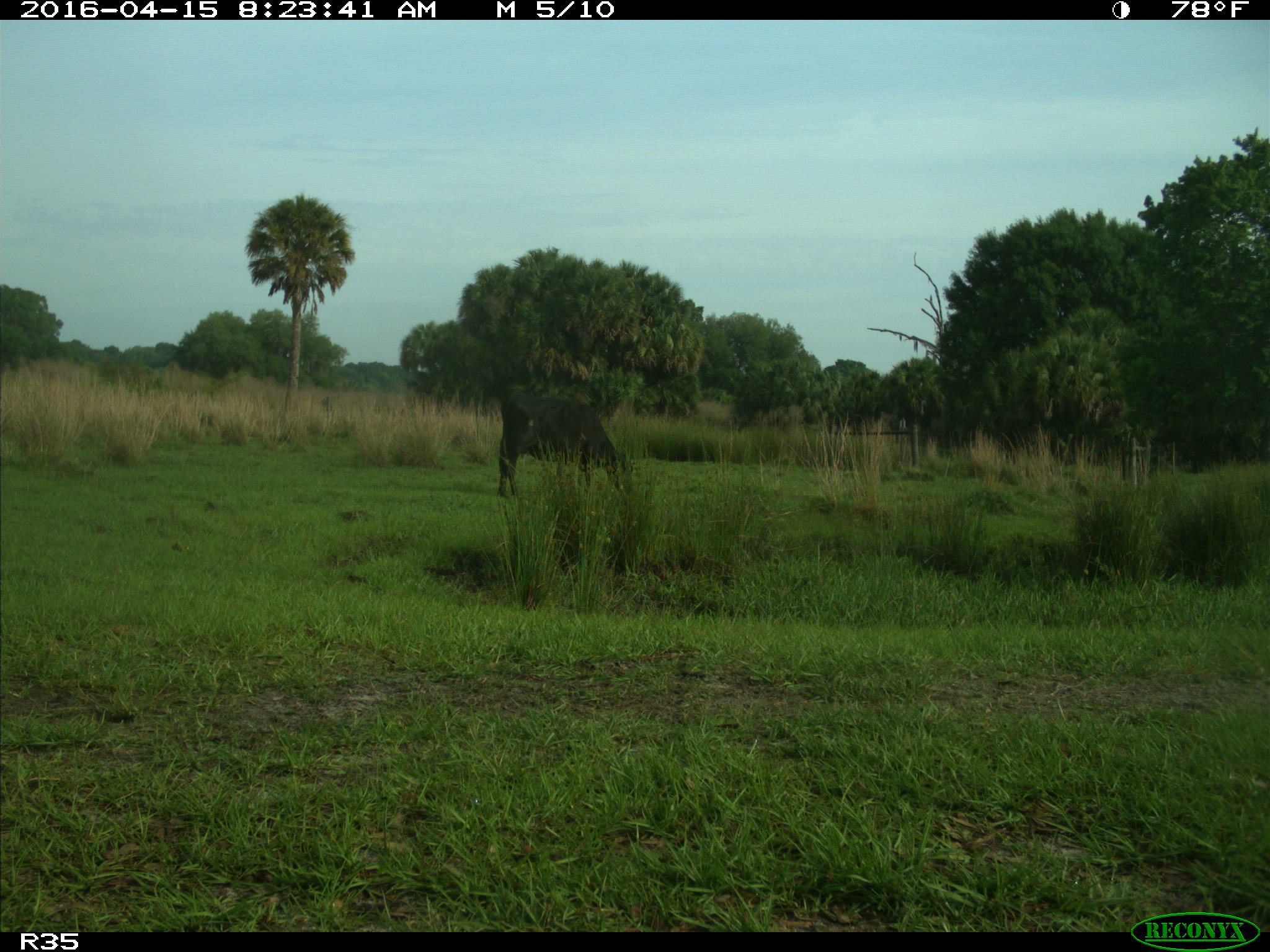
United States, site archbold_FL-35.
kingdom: Animalia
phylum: Chordata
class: Mammalia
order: Artiodactyla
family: Bovidae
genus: Bos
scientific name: Bos taurus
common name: domestic cow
Bos taurus (domestic cow).